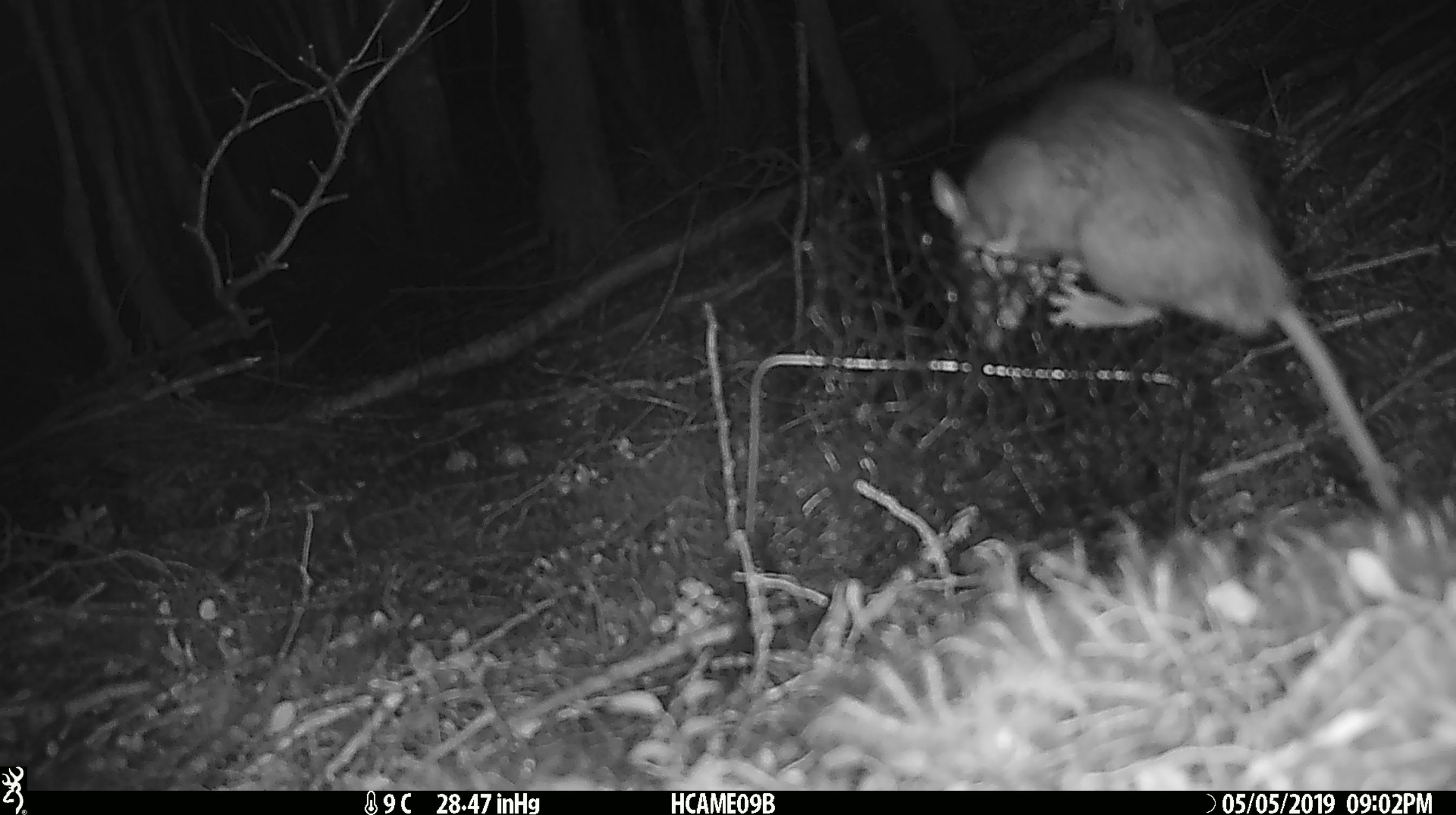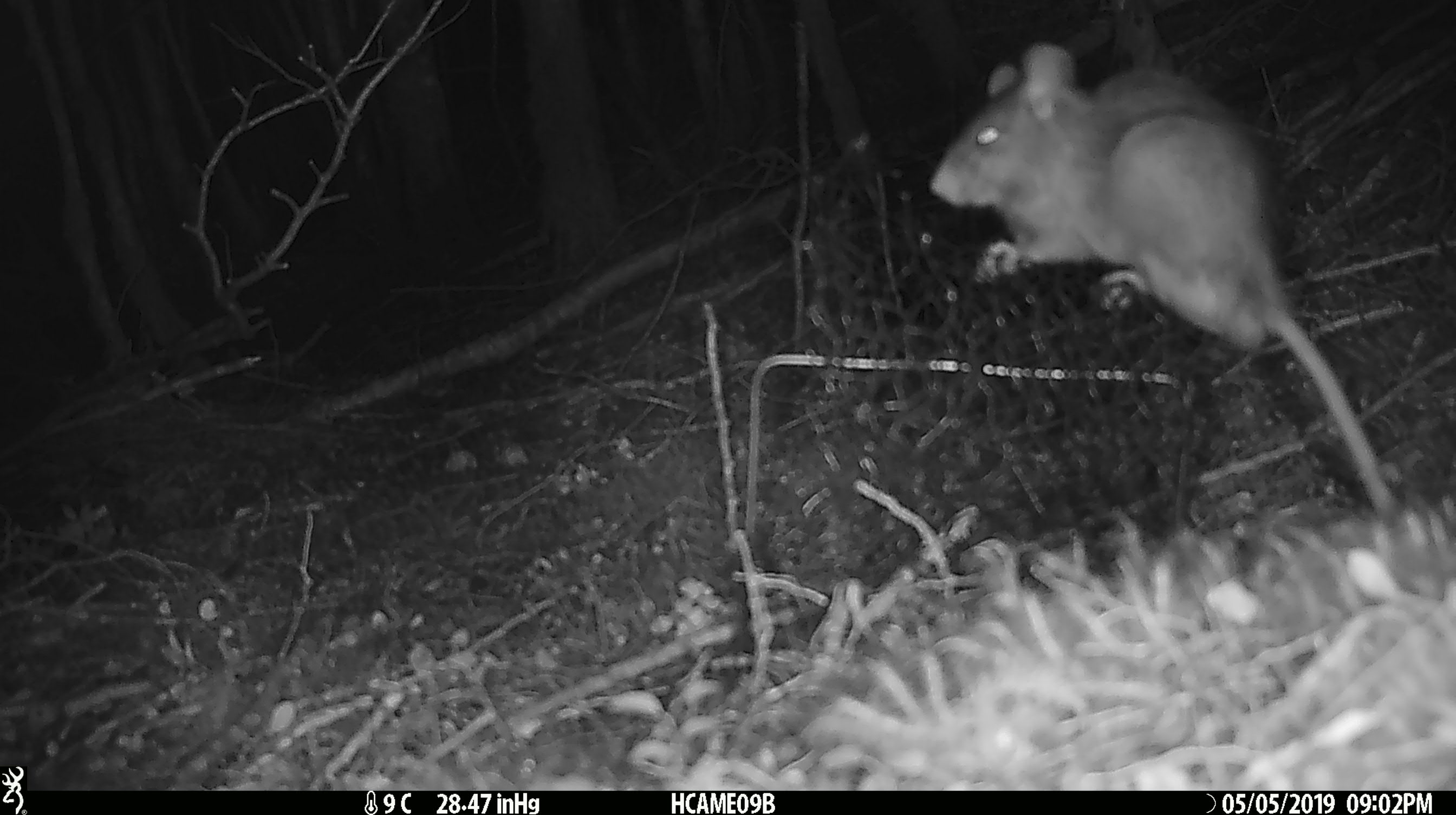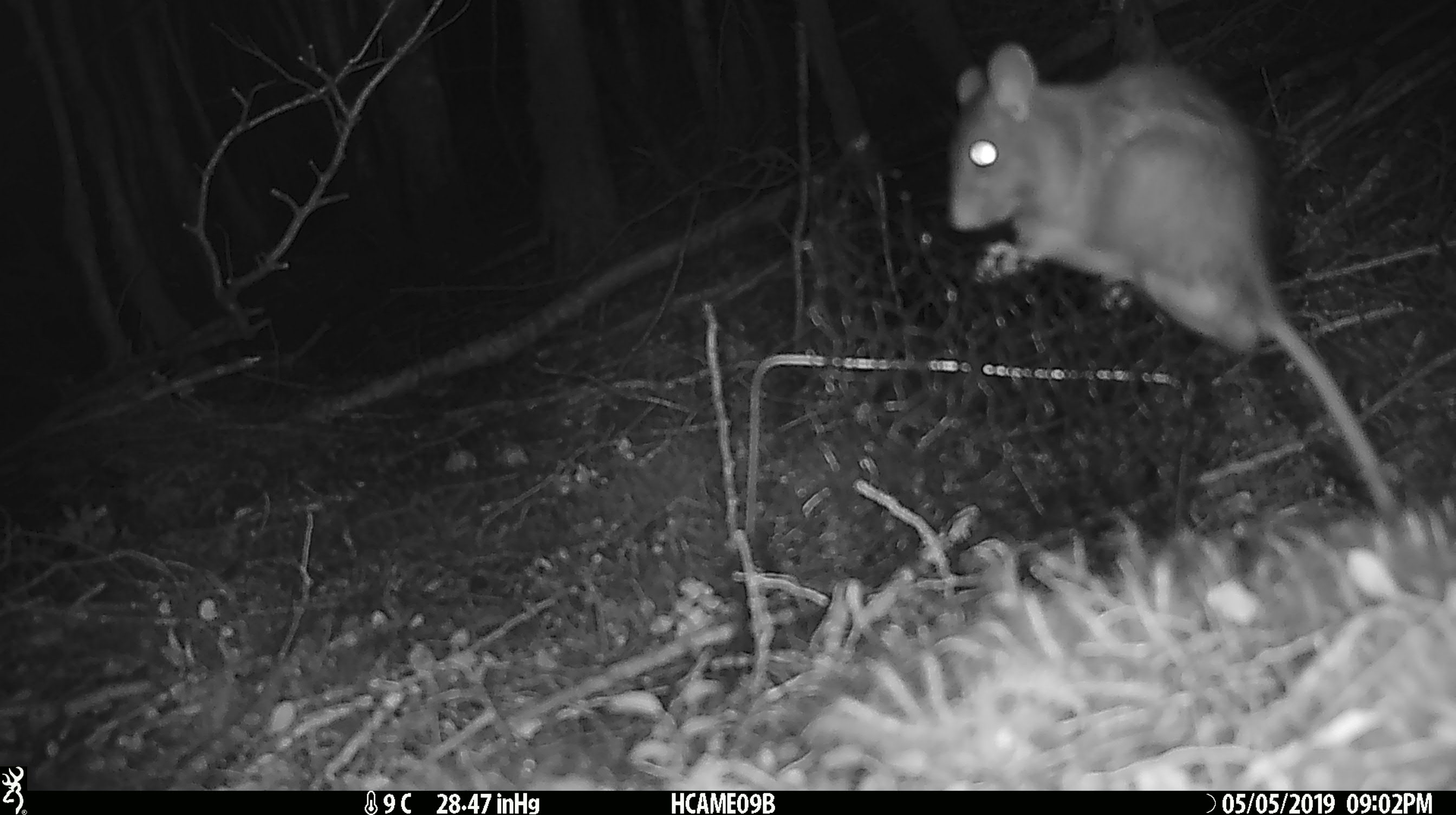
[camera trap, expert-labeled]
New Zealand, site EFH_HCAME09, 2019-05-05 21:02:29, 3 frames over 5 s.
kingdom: Animalia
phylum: Chordata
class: Mammalia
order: Rodentia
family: Muridae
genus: Rattus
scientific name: Rattus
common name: rat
Rat (Rattus).